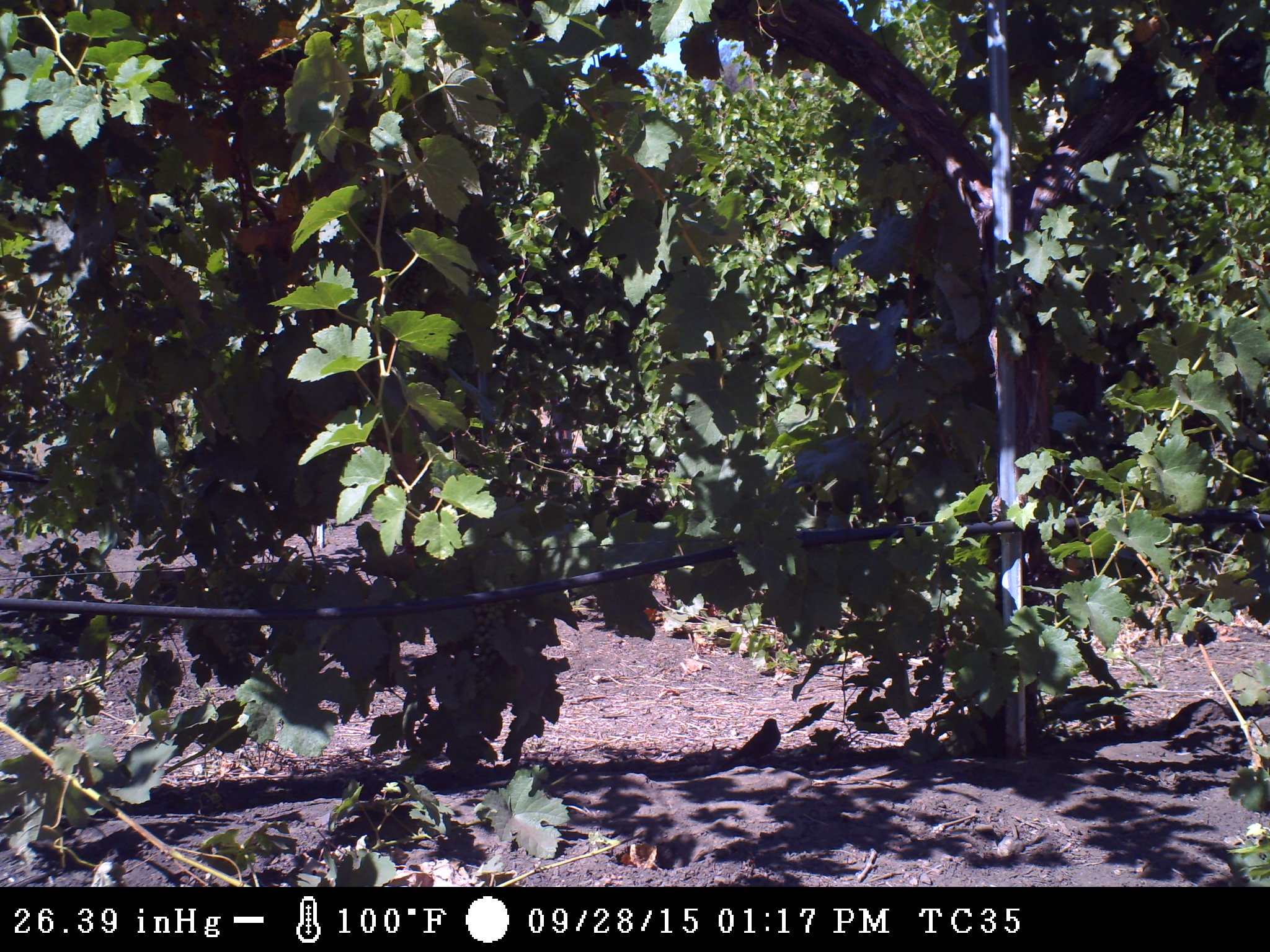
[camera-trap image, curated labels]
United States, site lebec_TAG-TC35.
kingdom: Animalia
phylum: Chordata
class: Aves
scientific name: Aves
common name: birds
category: unidentified bird